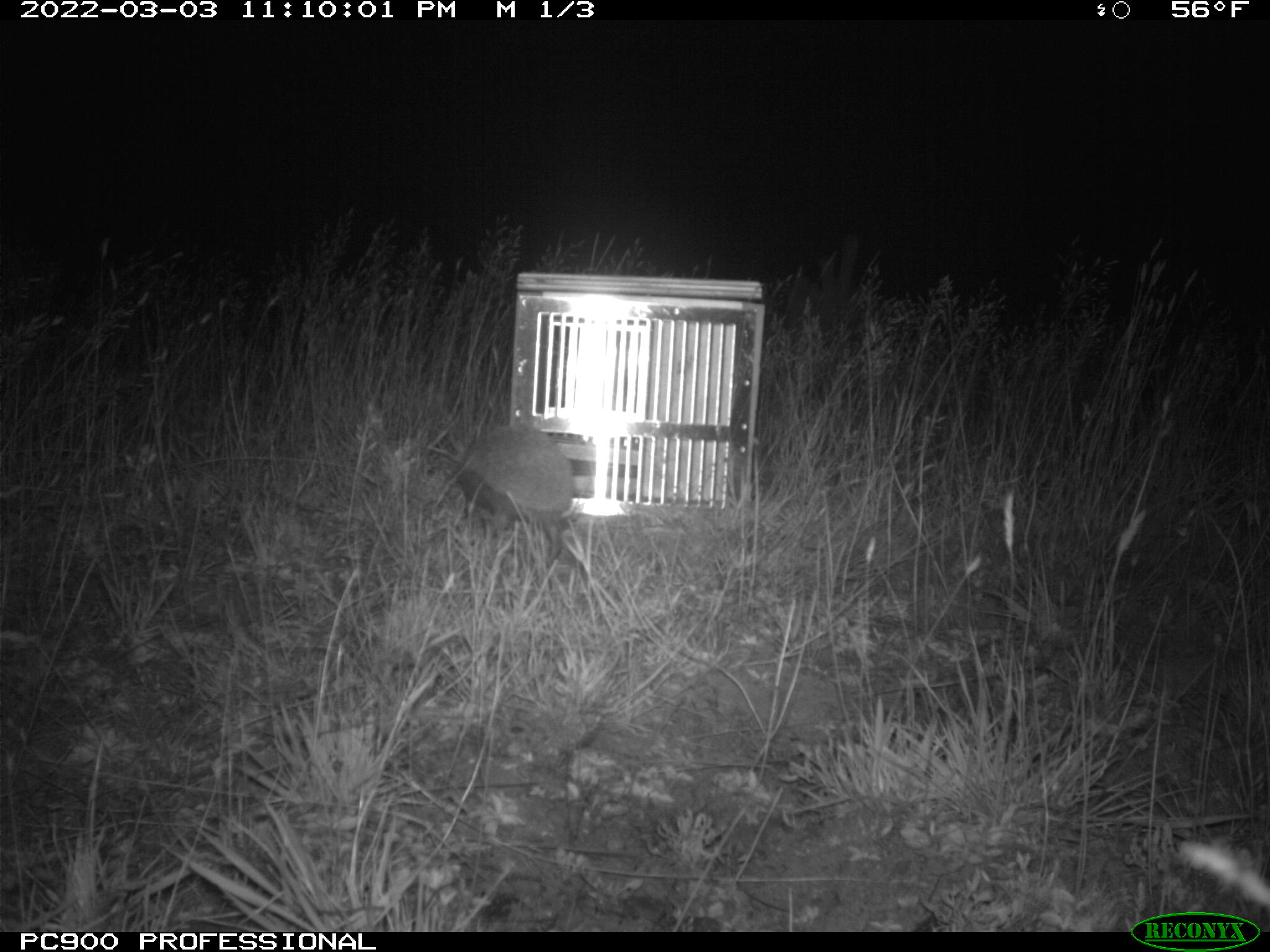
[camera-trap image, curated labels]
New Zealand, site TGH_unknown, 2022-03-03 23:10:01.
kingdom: Animalia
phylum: Chordata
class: Mammalia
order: Eulipotyphla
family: Erinaceidae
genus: Erinaceus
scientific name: Erinaceus europaeus europaeus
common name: european hedgehog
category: hedgehog